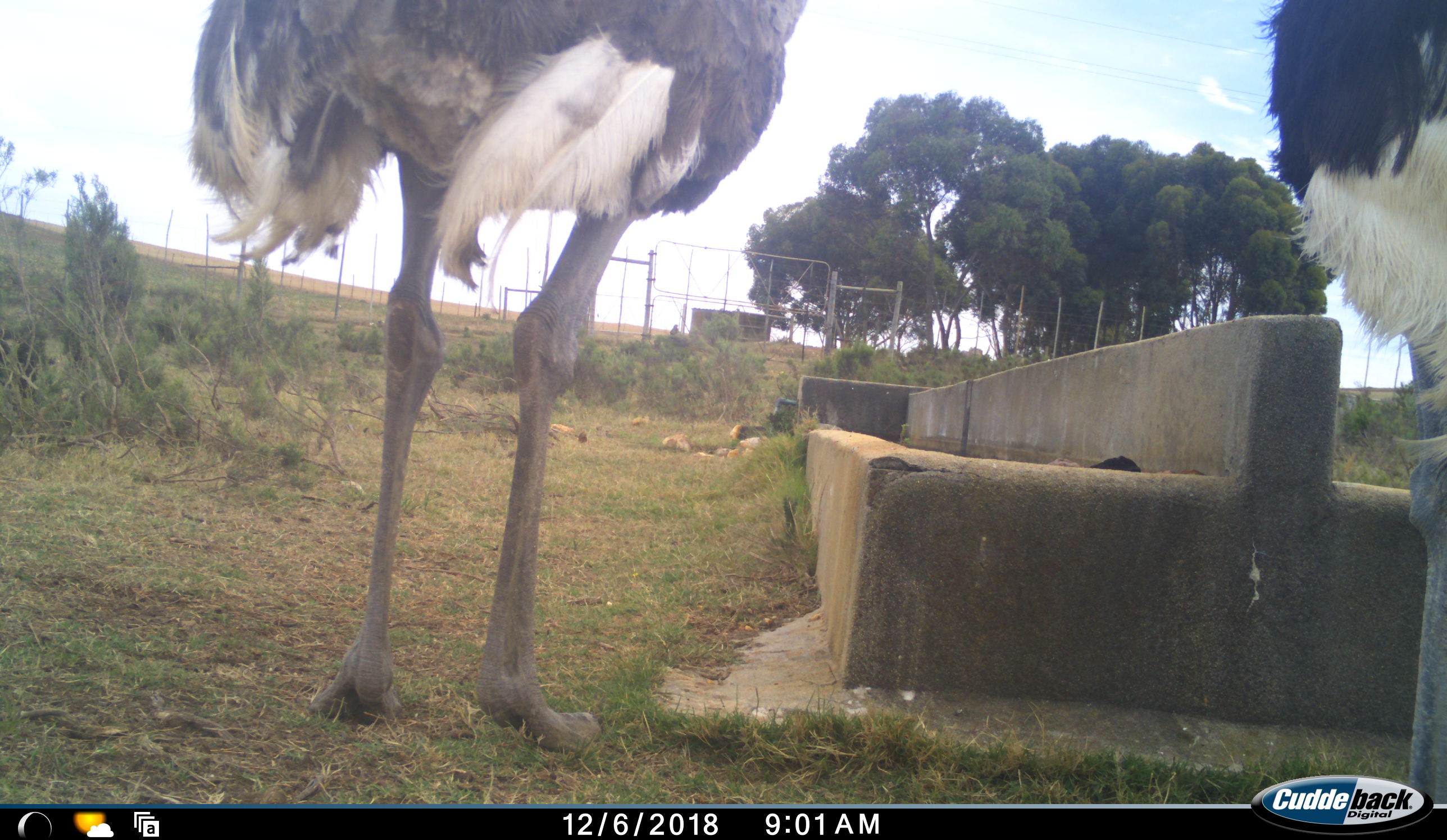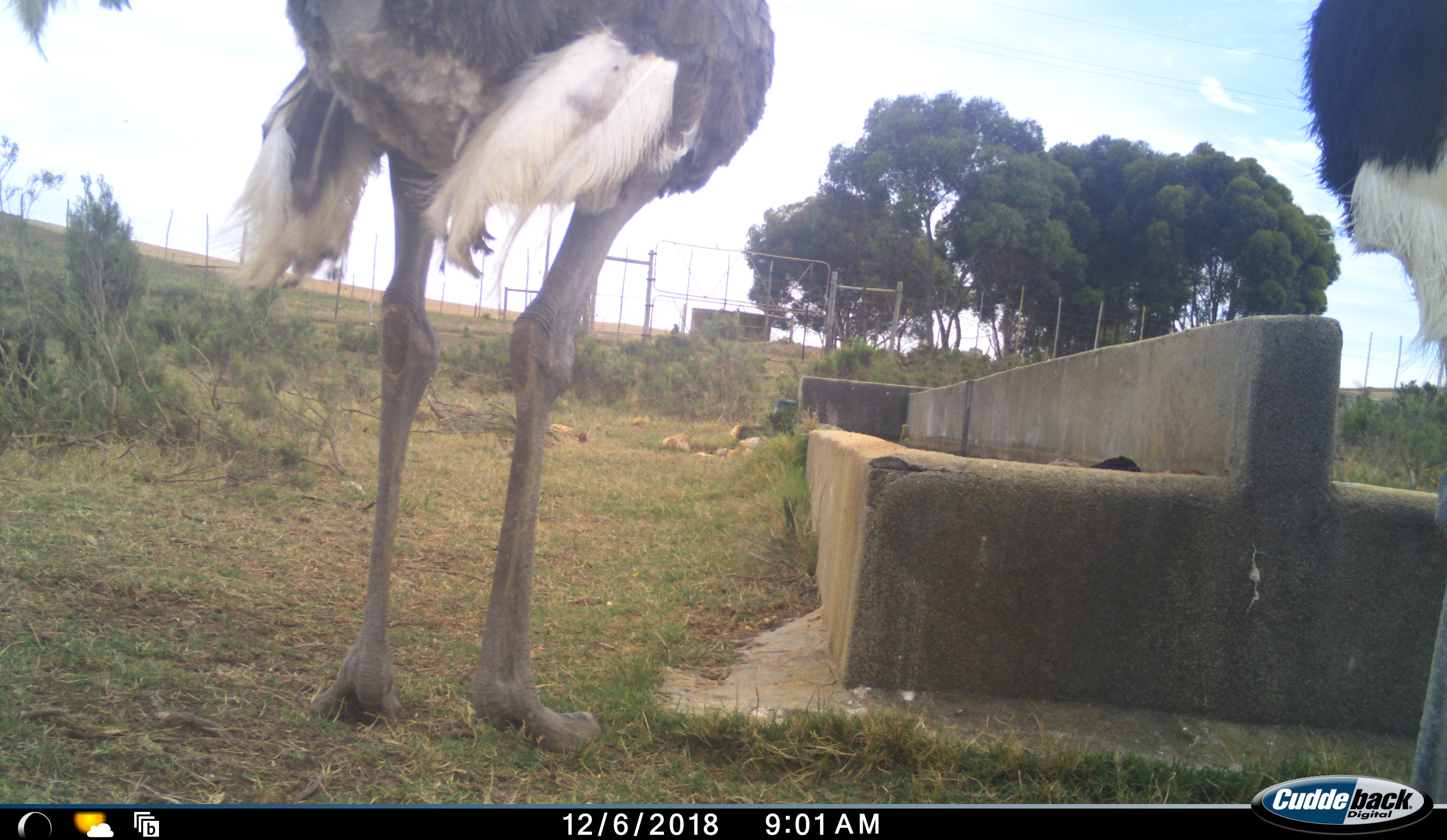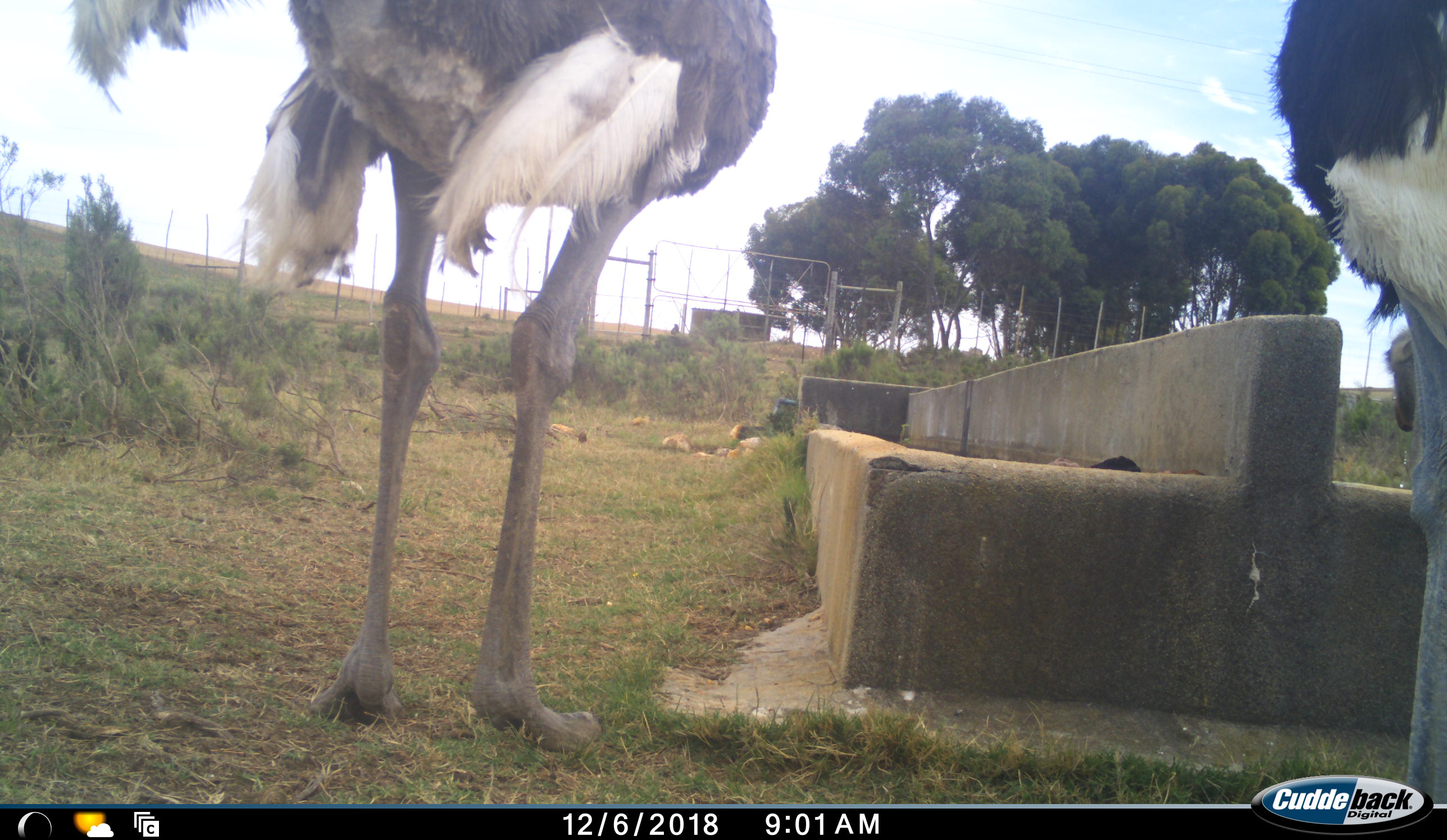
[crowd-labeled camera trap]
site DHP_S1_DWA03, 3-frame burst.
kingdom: Animalia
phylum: Chordata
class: Aves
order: Struthioniformes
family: Struthionidae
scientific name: Struthionidae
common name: ostrich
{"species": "ostrich (Struthionidae)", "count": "2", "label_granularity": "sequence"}